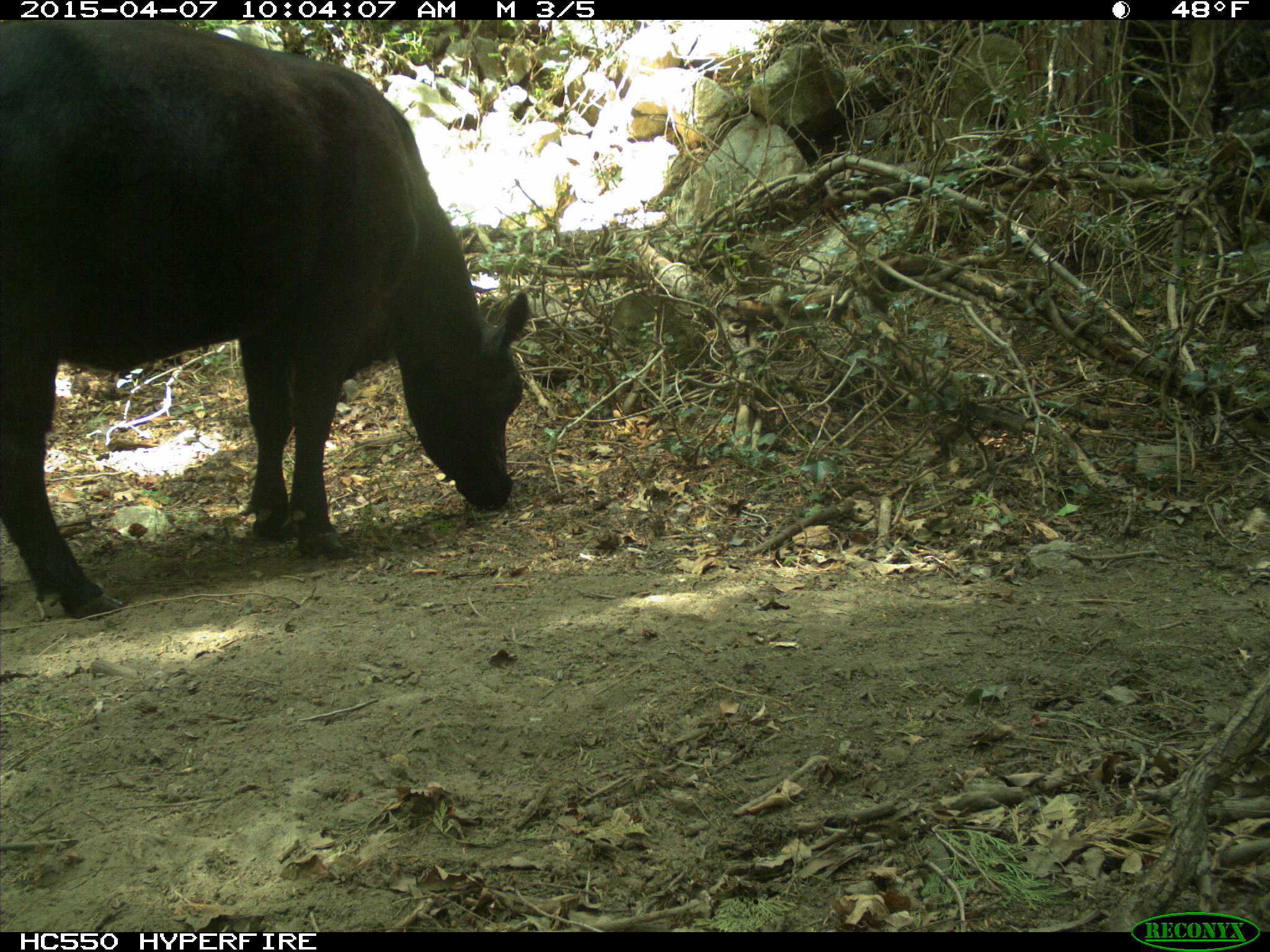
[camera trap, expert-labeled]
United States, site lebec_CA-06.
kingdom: Animalia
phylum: Chordata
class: Mammalia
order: Artiodactyla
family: Bovidae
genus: Bos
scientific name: Bos taurus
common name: domestic cow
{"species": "Bos taurus (domestic cow)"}